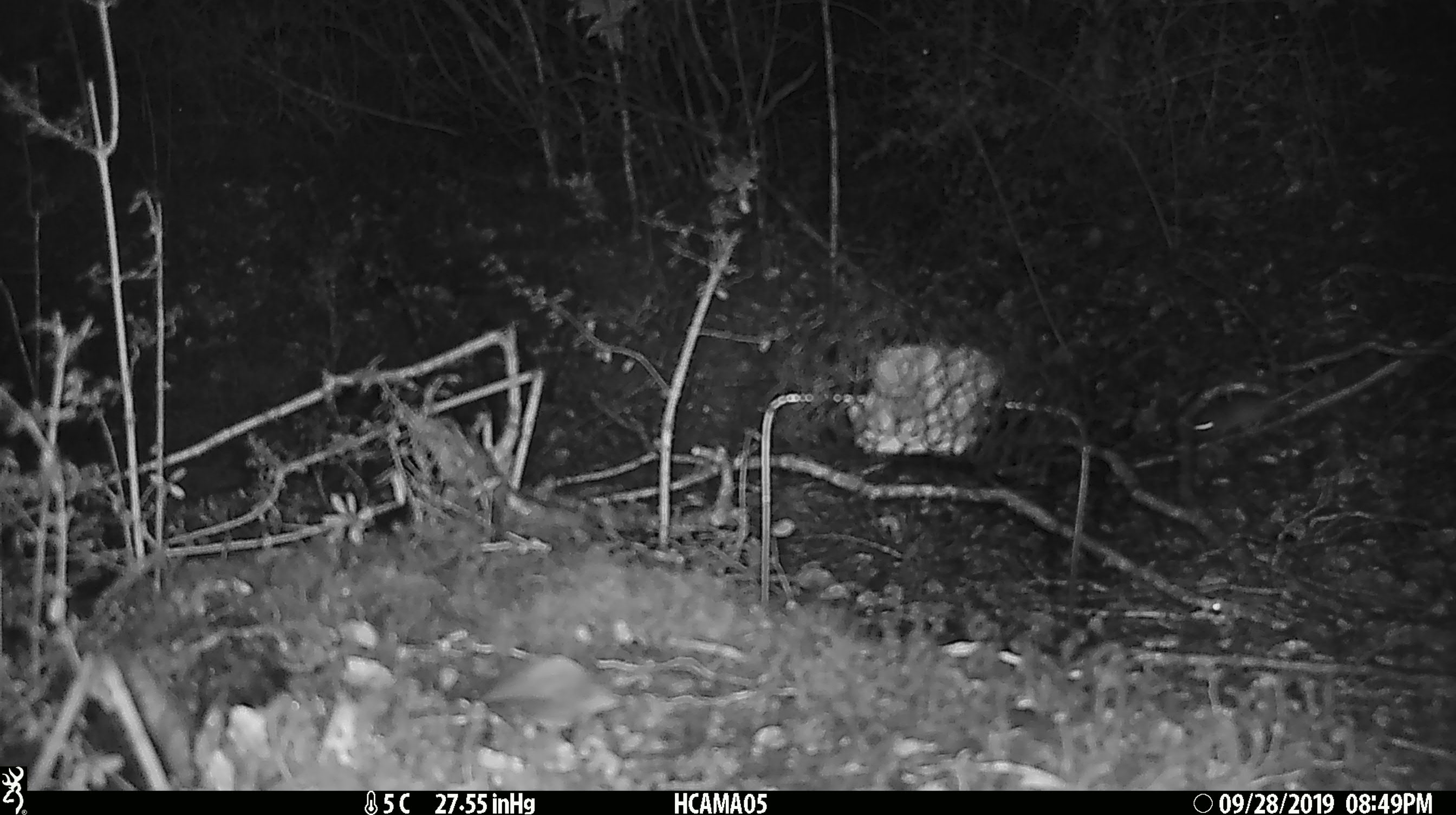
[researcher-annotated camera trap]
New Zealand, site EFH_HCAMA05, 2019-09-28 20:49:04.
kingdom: Animalia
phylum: Chordata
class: Mammalia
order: Rodentia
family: Muridae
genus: Mus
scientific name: Mus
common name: mouse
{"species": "mouse (Mus)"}